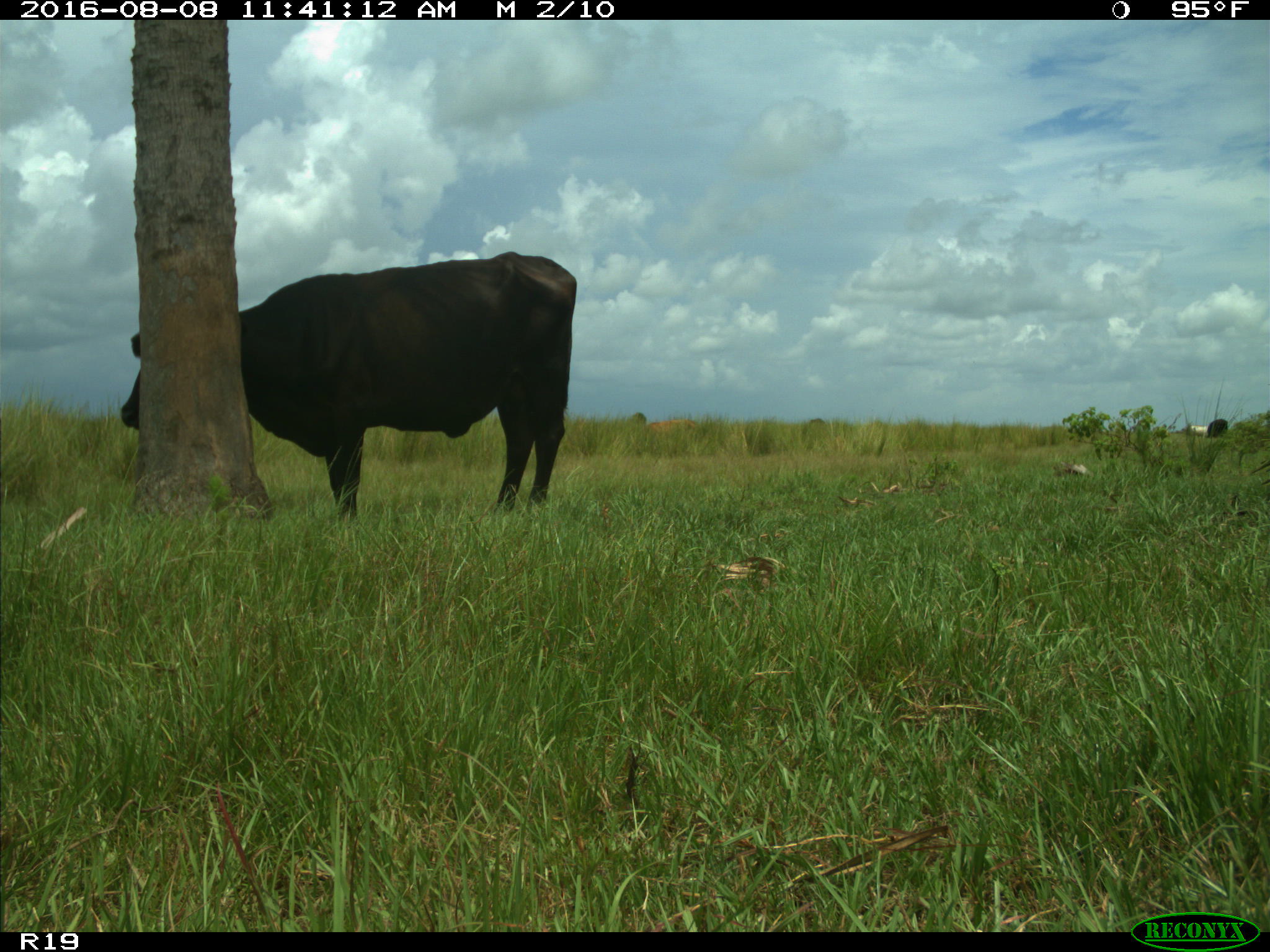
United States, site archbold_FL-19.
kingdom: Animalia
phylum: Chordata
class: Mammalia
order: Artiodactyla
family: Bovidae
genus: Bos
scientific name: Bos taurus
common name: domestic cow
Bos taurus (domestic cow).